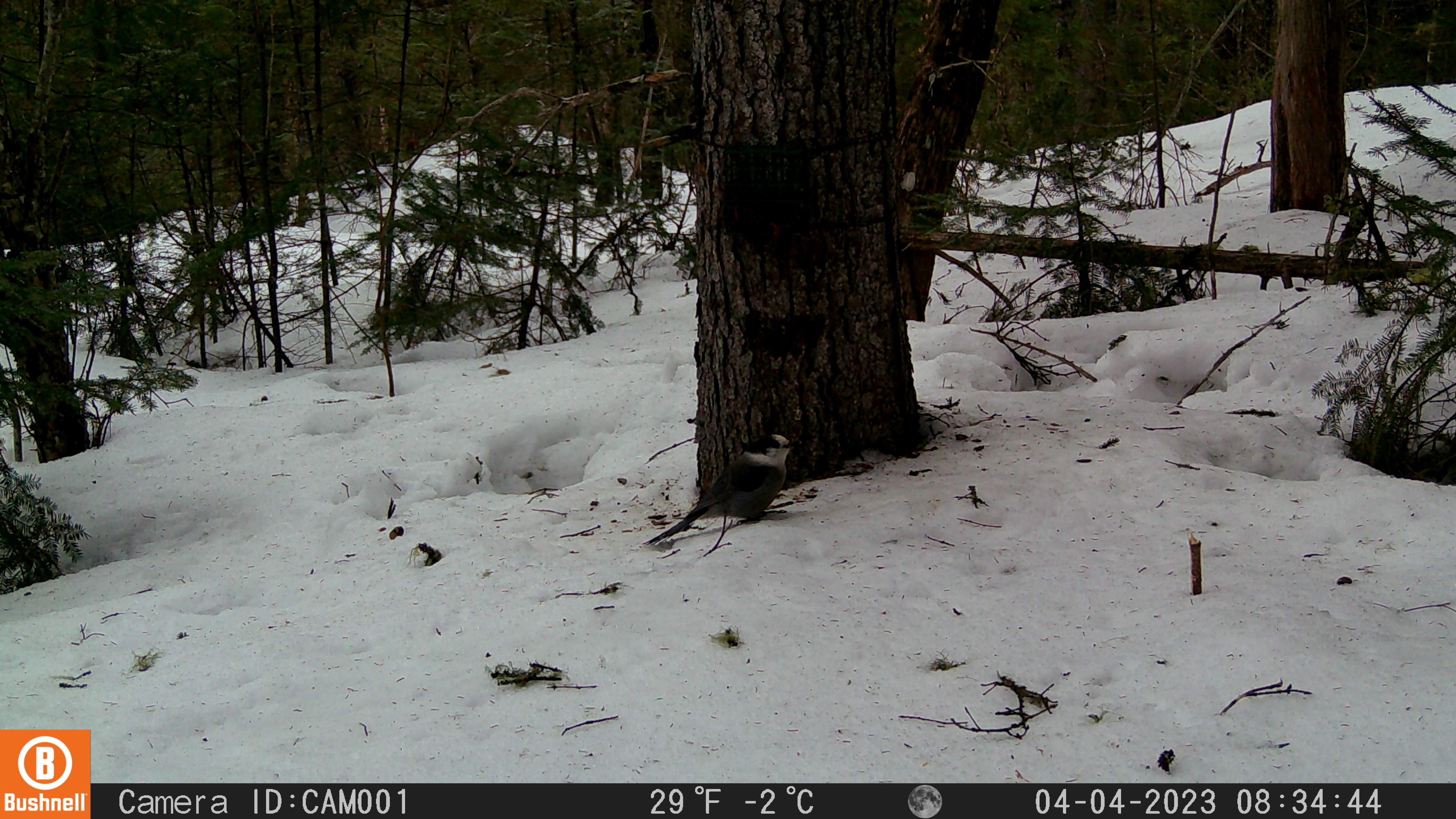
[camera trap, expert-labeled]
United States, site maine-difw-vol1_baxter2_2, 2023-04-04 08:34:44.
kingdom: Animalia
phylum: Chordata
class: Aves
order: Passeriformes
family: Corvidae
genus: Perisoreus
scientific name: Perisoreus canadensis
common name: canada jay